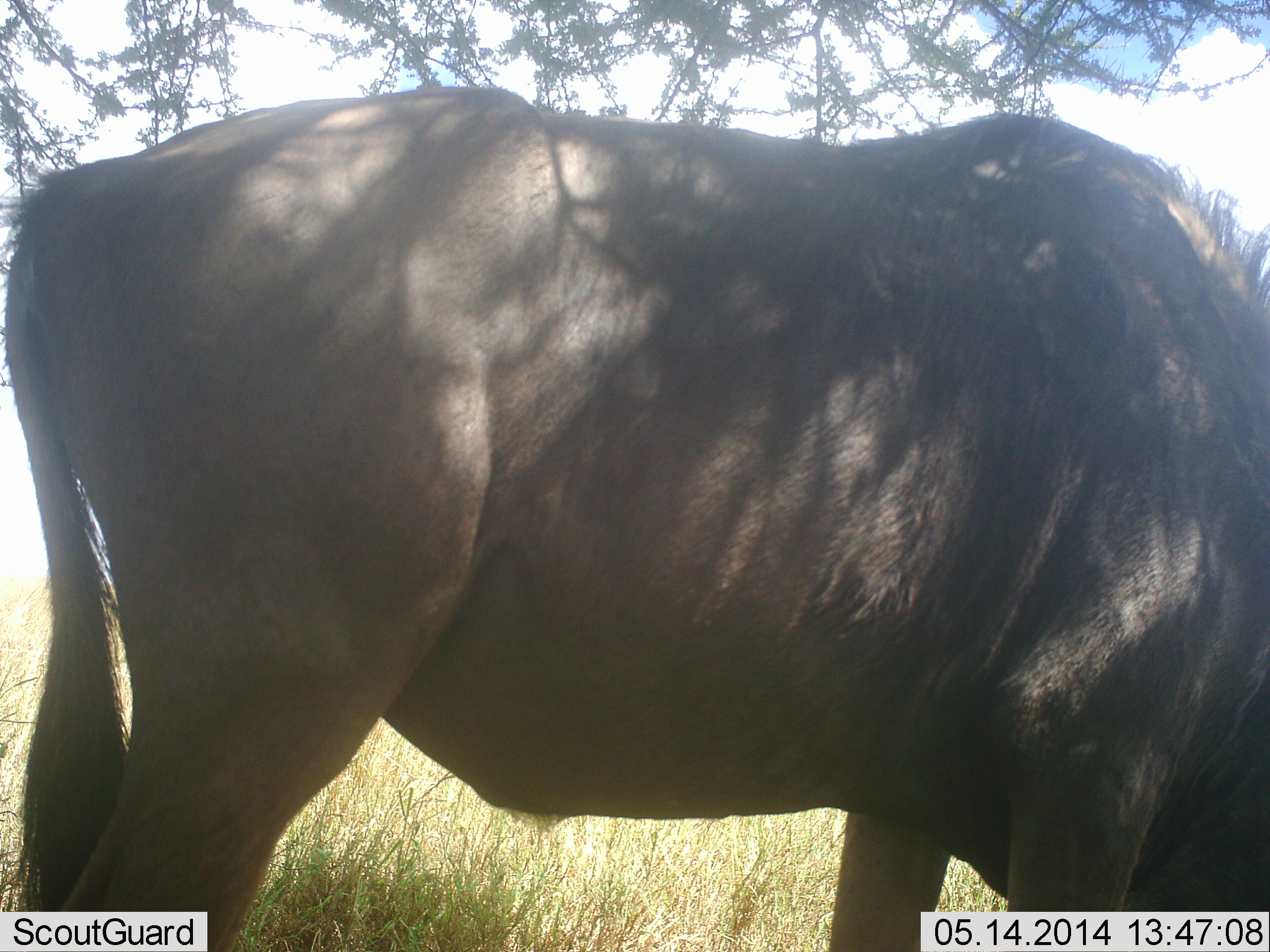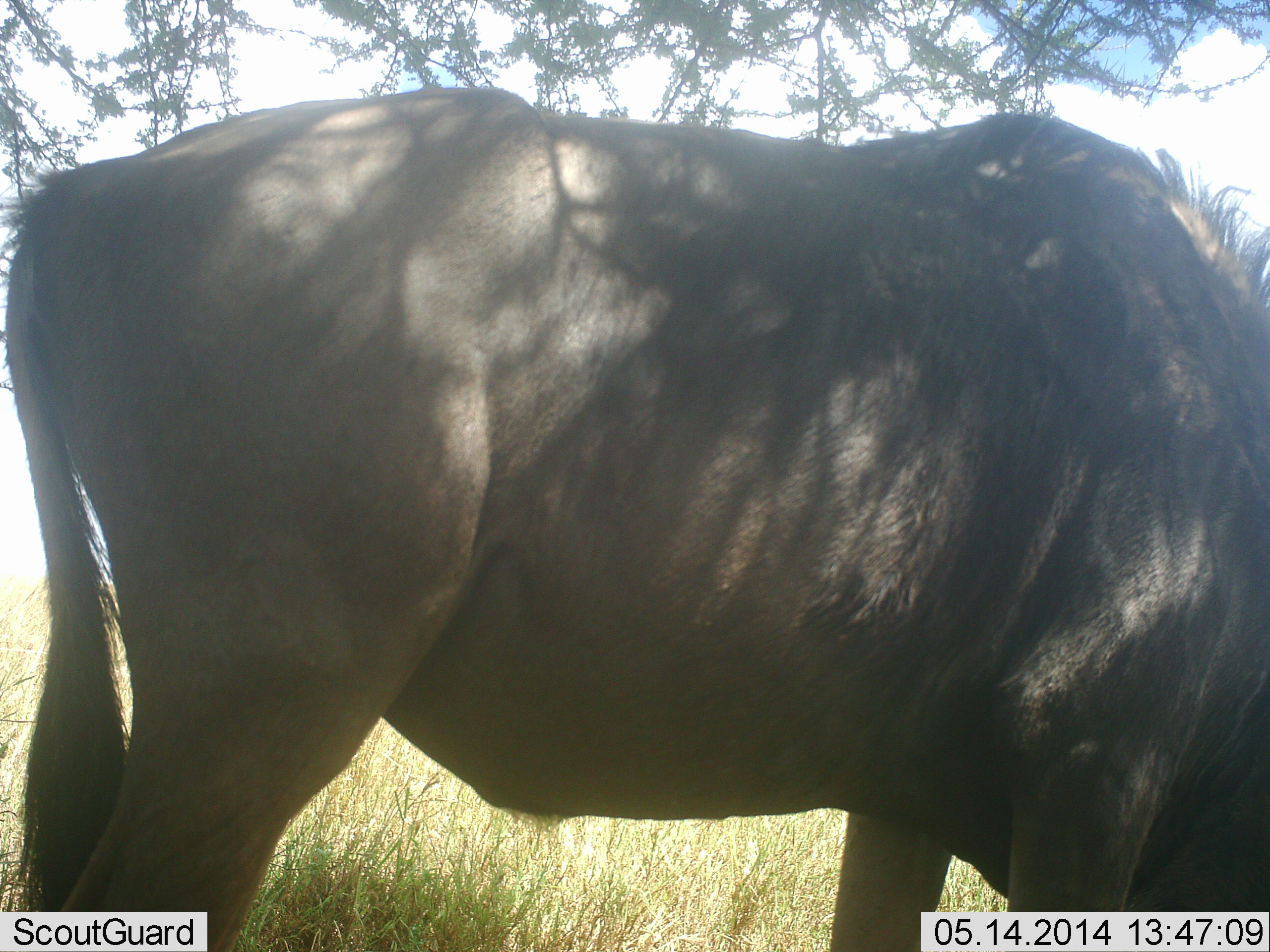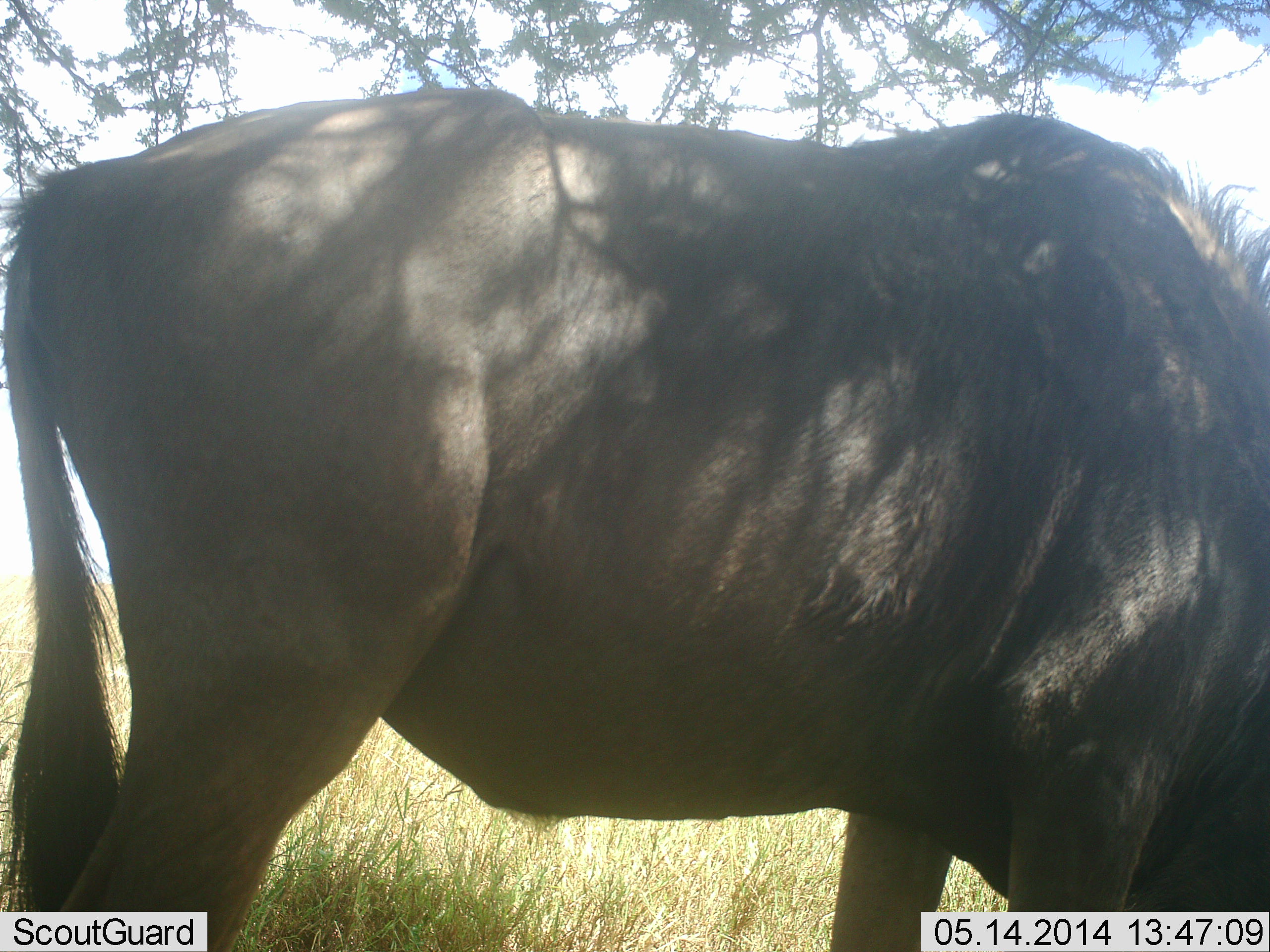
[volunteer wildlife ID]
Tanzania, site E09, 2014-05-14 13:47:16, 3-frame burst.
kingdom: Animalia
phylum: Chordata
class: Mammalia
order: Artiodactyla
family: Bovidae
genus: Connochaetes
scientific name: Connochaetes taurinus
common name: blue wildebeest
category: wildebeest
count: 1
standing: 73%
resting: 0%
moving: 0%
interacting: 0%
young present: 0%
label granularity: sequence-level